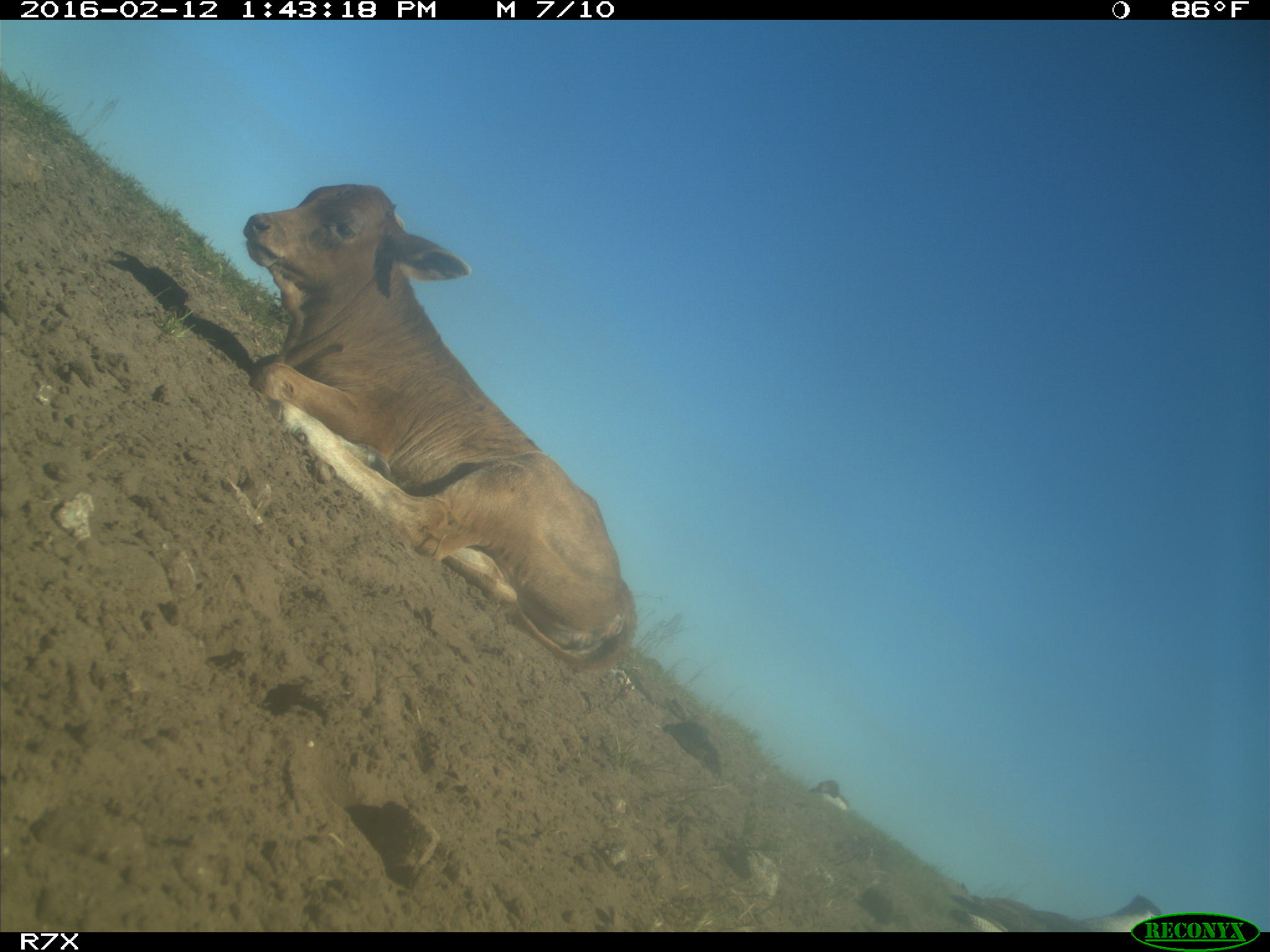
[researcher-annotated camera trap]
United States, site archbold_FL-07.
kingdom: Animalia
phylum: Chordata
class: Mammalia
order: Artiodactyla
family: Bovidae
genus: Bos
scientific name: Bos taurus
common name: domestic cow